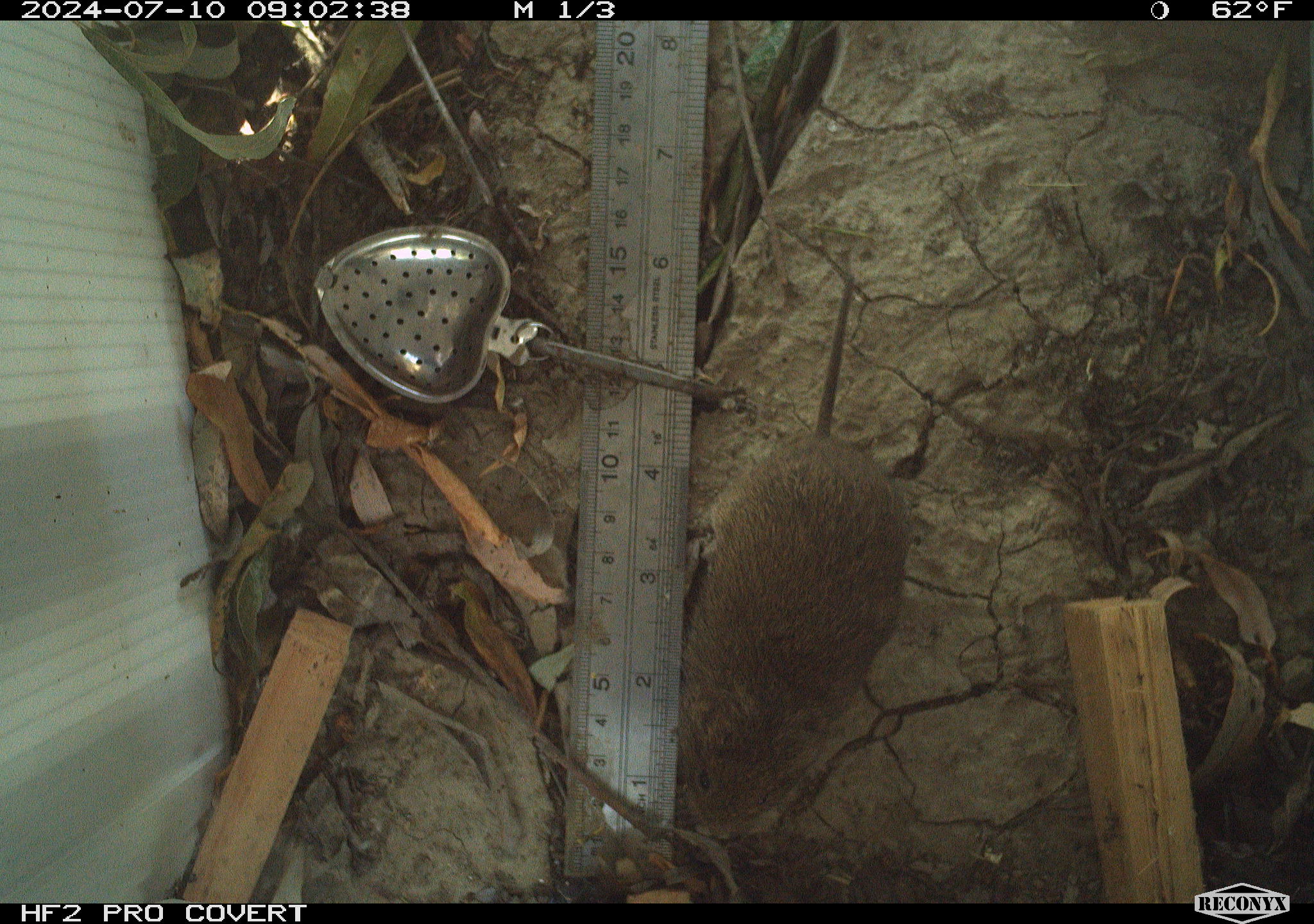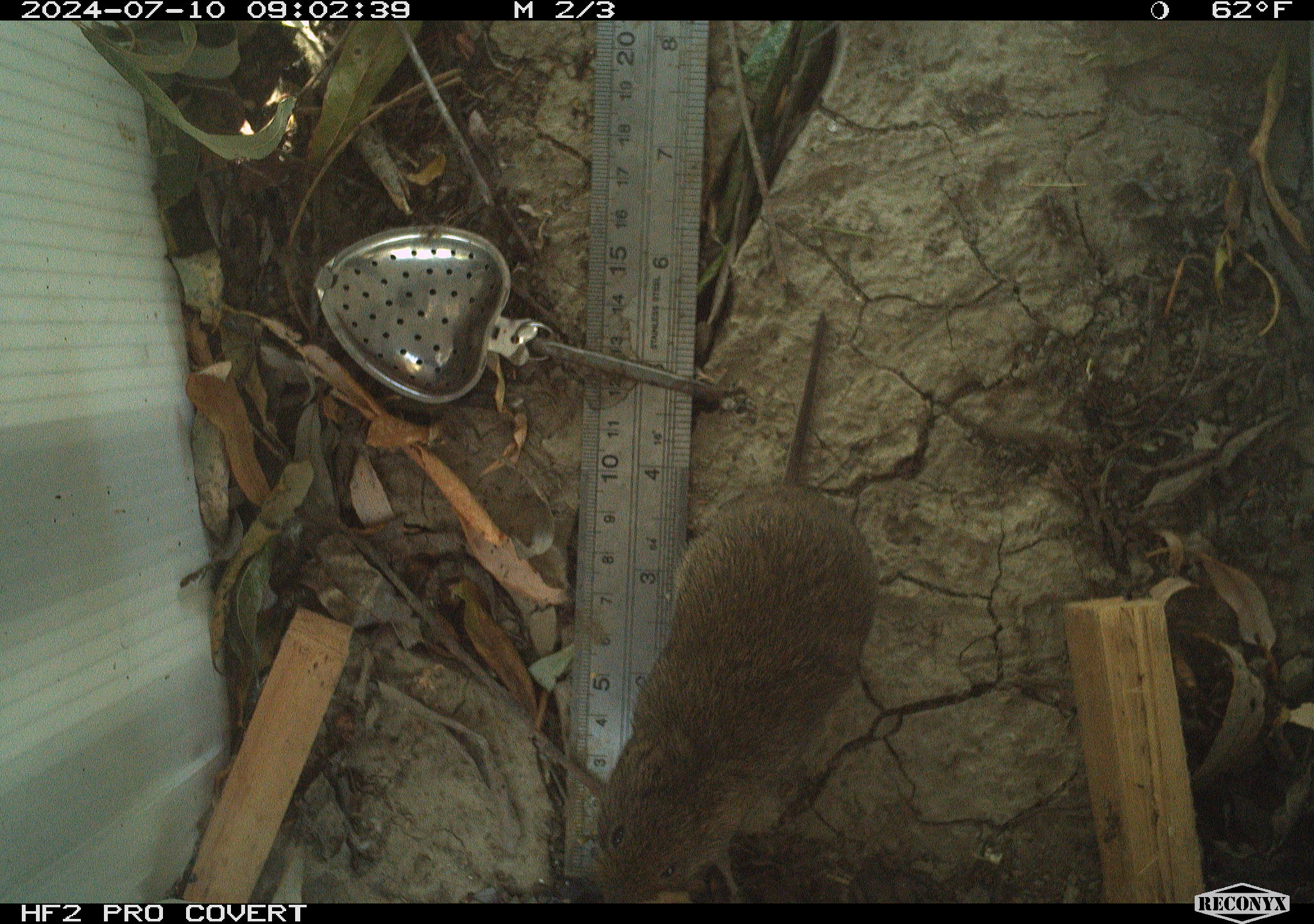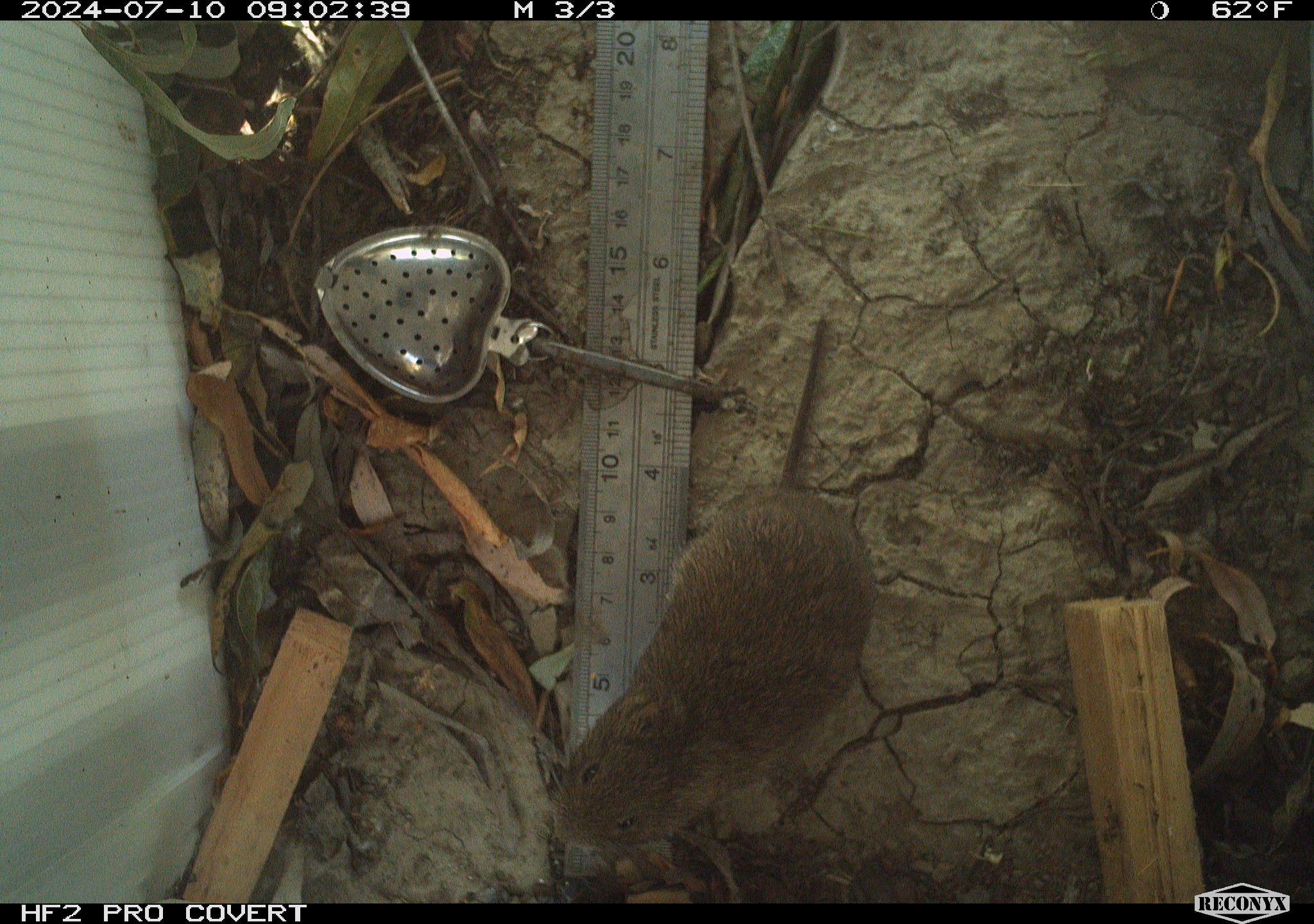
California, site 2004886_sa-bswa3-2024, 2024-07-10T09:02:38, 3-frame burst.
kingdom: Animalia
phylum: Chordata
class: Mammalia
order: Rodentia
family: Cricetidae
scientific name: Arvicolinae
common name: voles, lemmings, and muskrats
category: arvicolinae subfamily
Arvicolinae subfamily (voles, lemmings, and muskrats) (Arvicolinae).